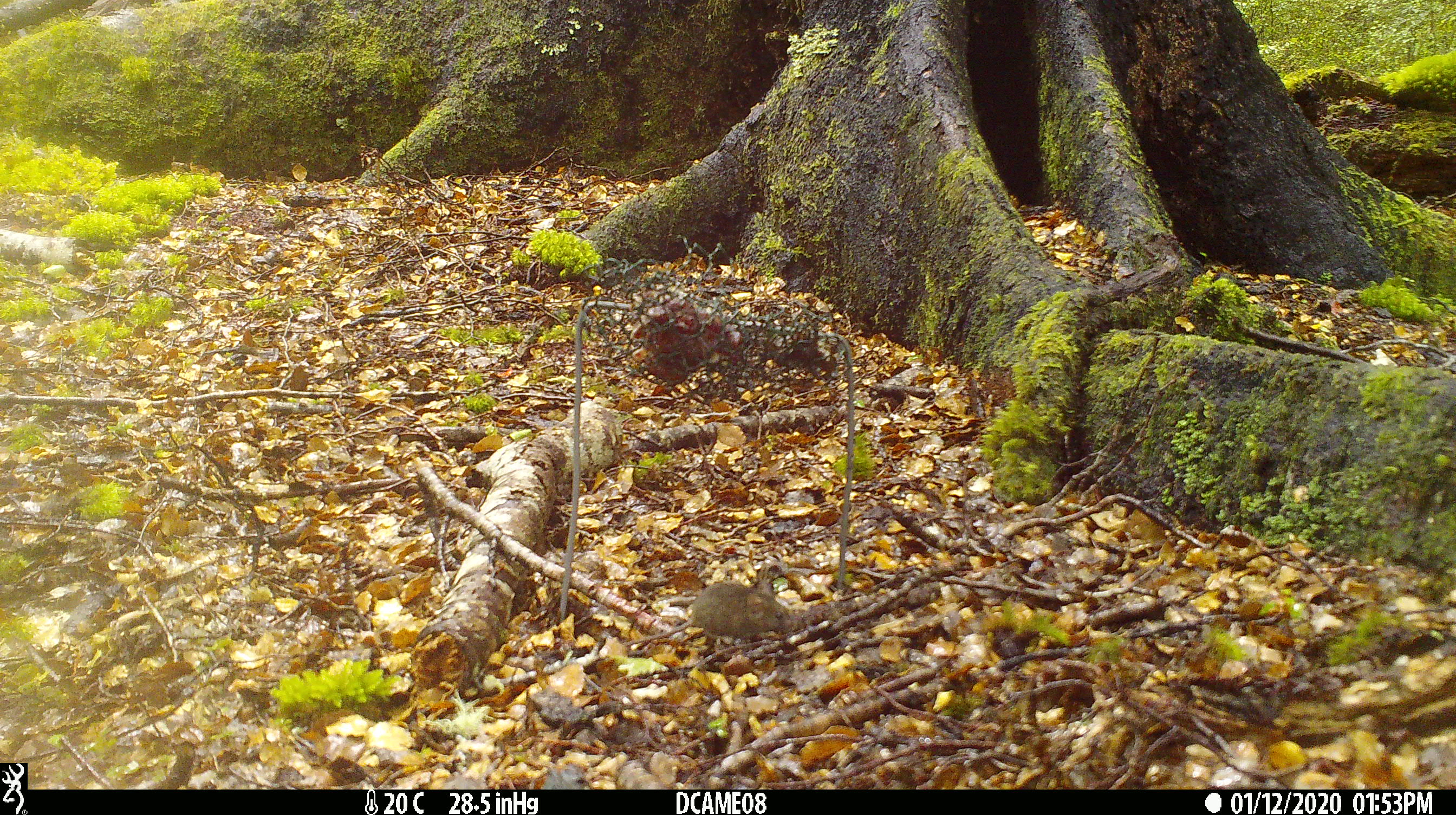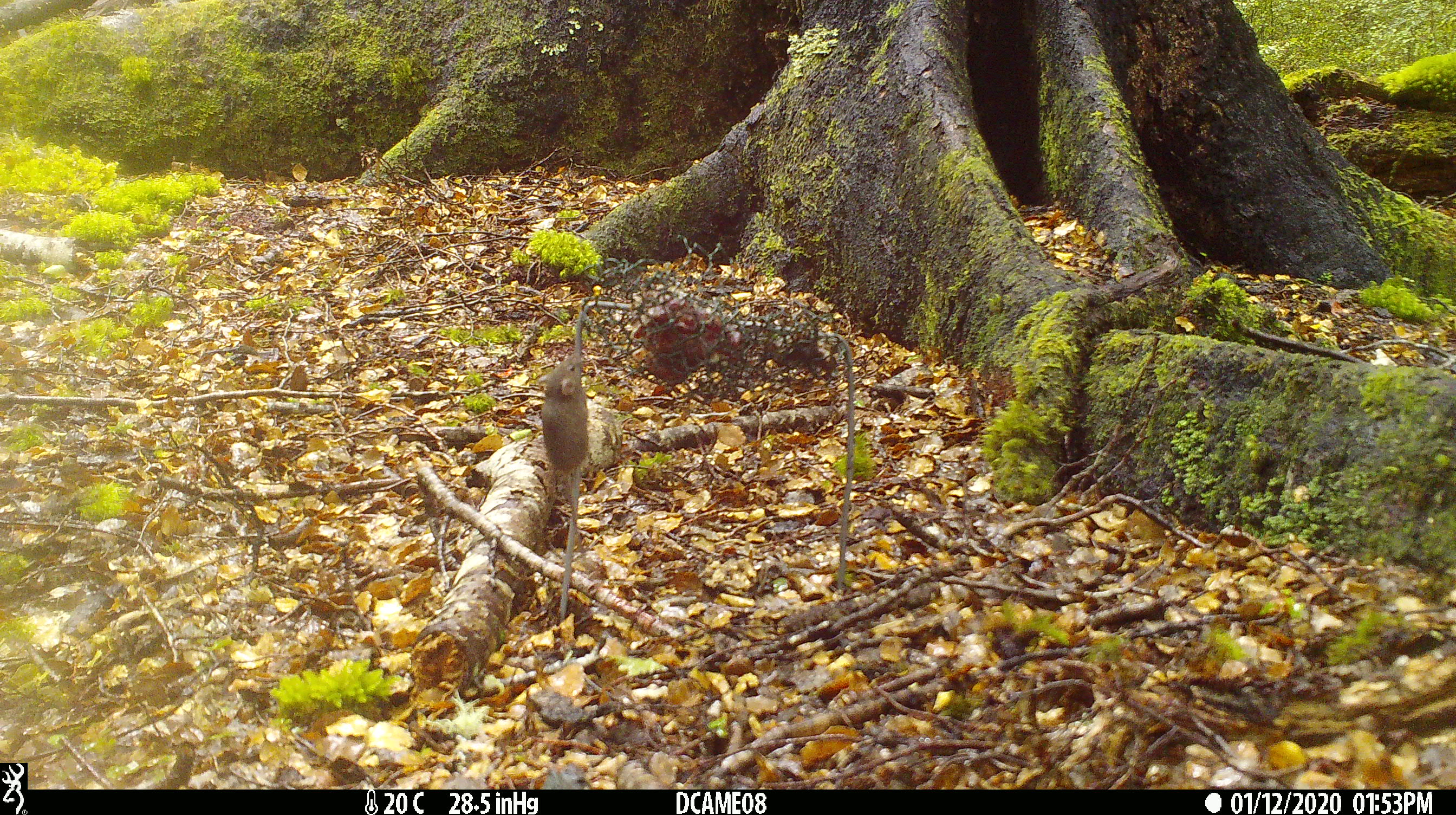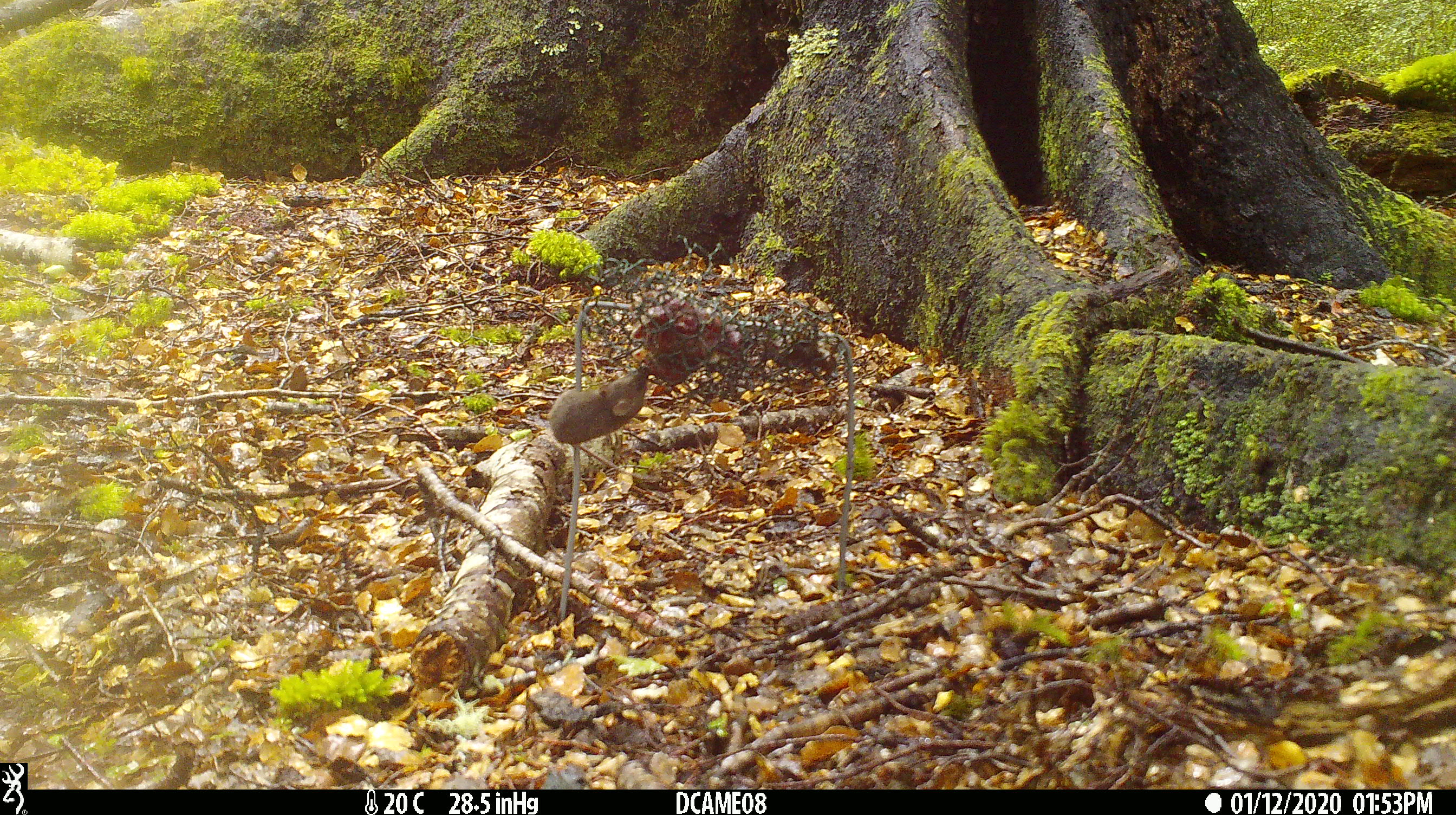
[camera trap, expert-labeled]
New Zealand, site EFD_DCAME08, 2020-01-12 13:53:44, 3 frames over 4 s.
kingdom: Animalia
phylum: Chordata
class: Mammalia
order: Rodentia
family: Muridae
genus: Mus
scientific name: Mus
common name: mouse